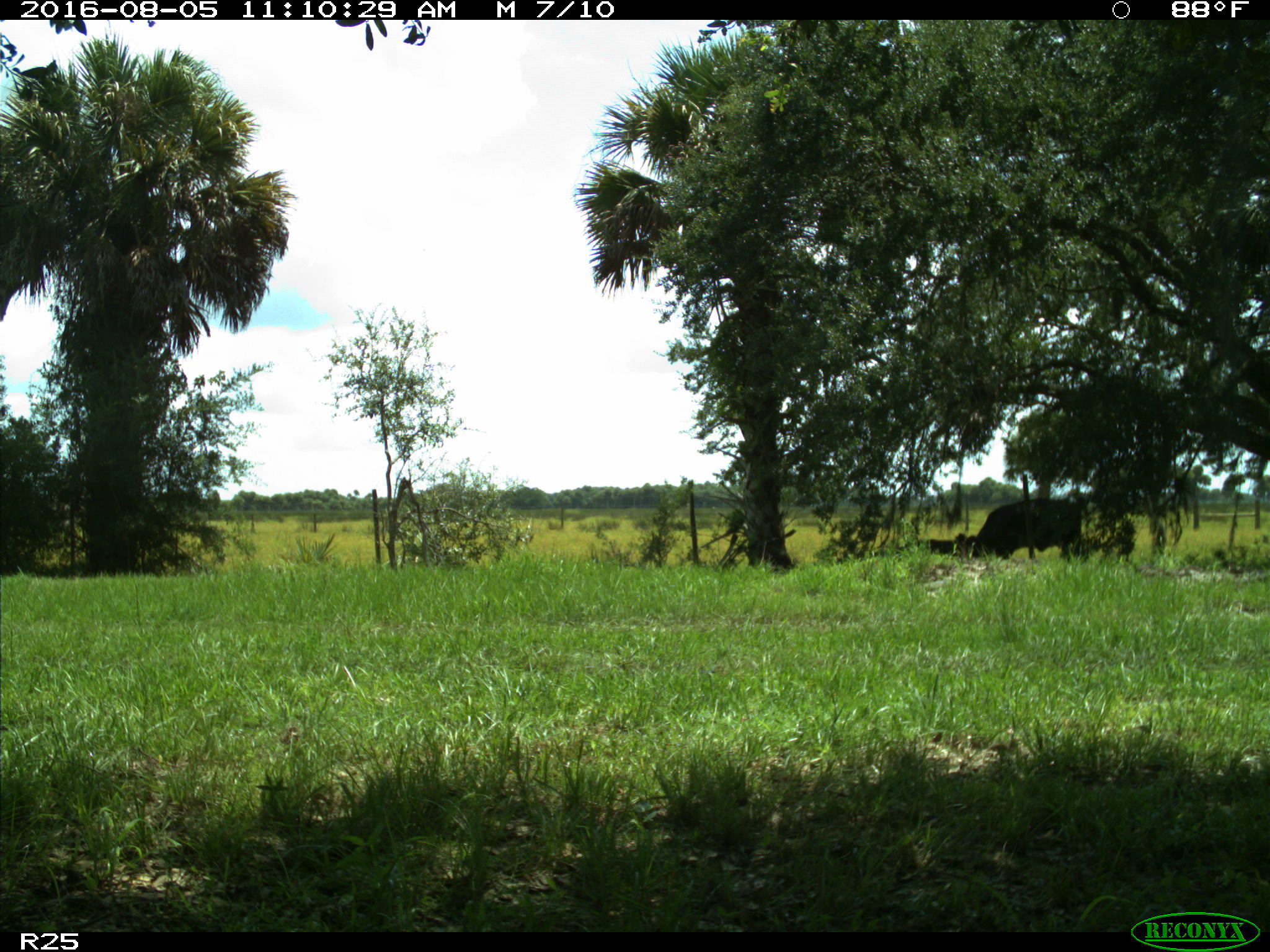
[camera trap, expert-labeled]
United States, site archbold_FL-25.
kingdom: Animalia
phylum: Chordata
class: Mammalia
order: Artiodactyla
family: Bovidae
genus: Bos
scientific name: Bos taurus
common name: domestic cow